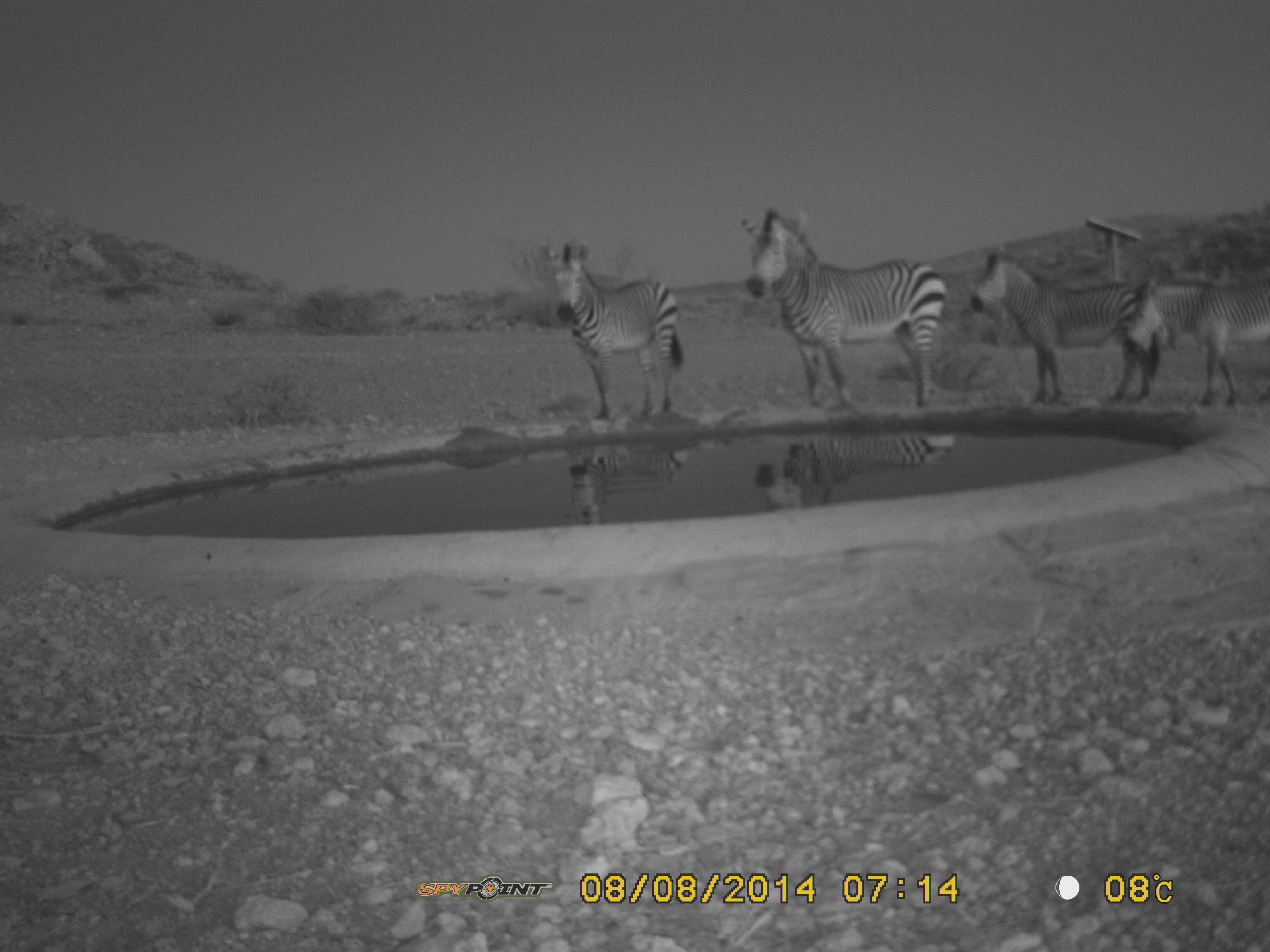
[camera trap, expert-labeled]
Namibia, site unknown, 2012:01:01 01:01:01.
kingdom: Animalia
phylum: Chordata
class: Mammalia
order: Perissodactyla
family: Equidae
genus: Equus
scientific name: Equus zebra hartmannae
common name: hartmann's mountain zebra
Equus zebra hartmannae (hartmann's mountain zebra).